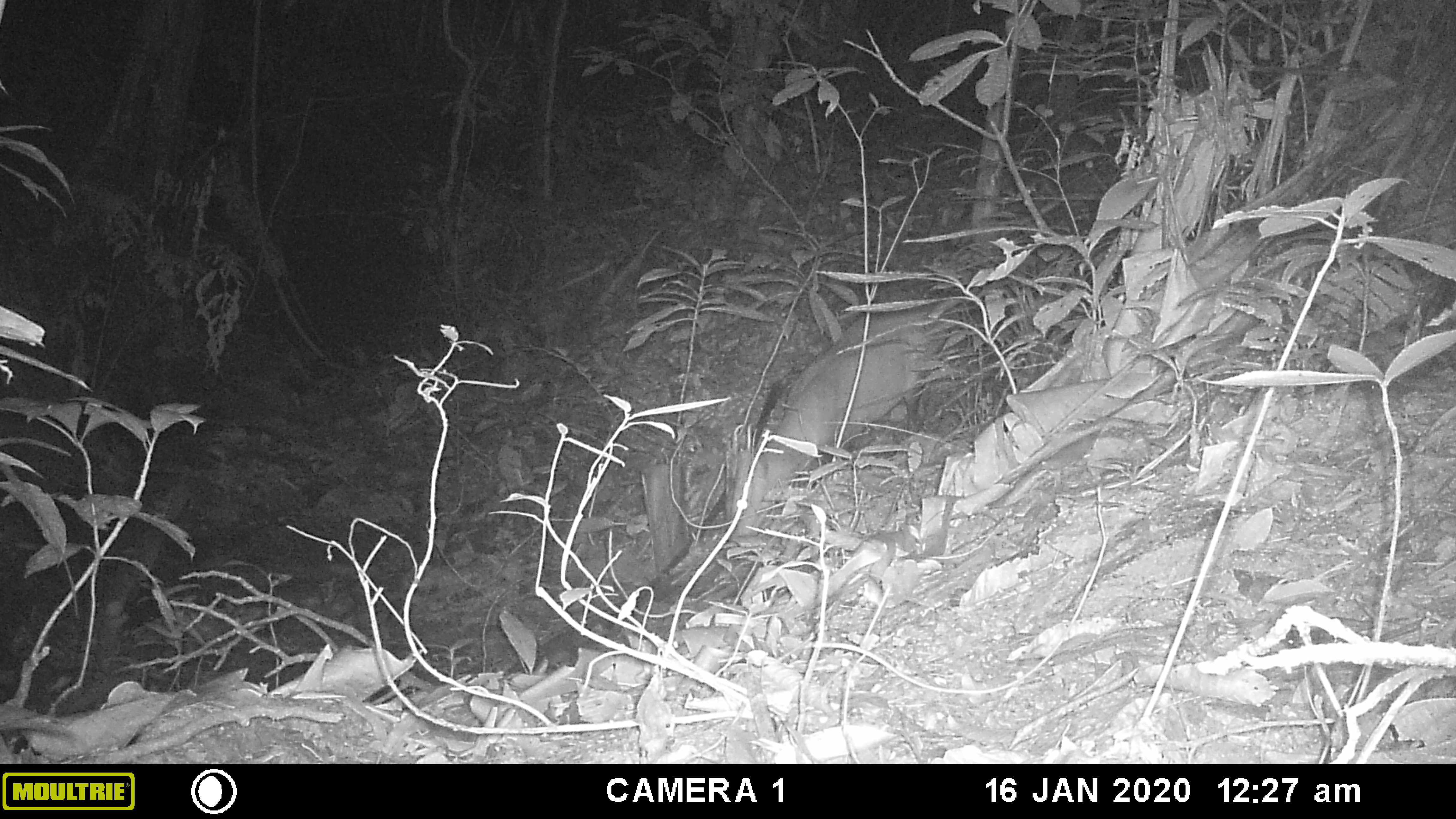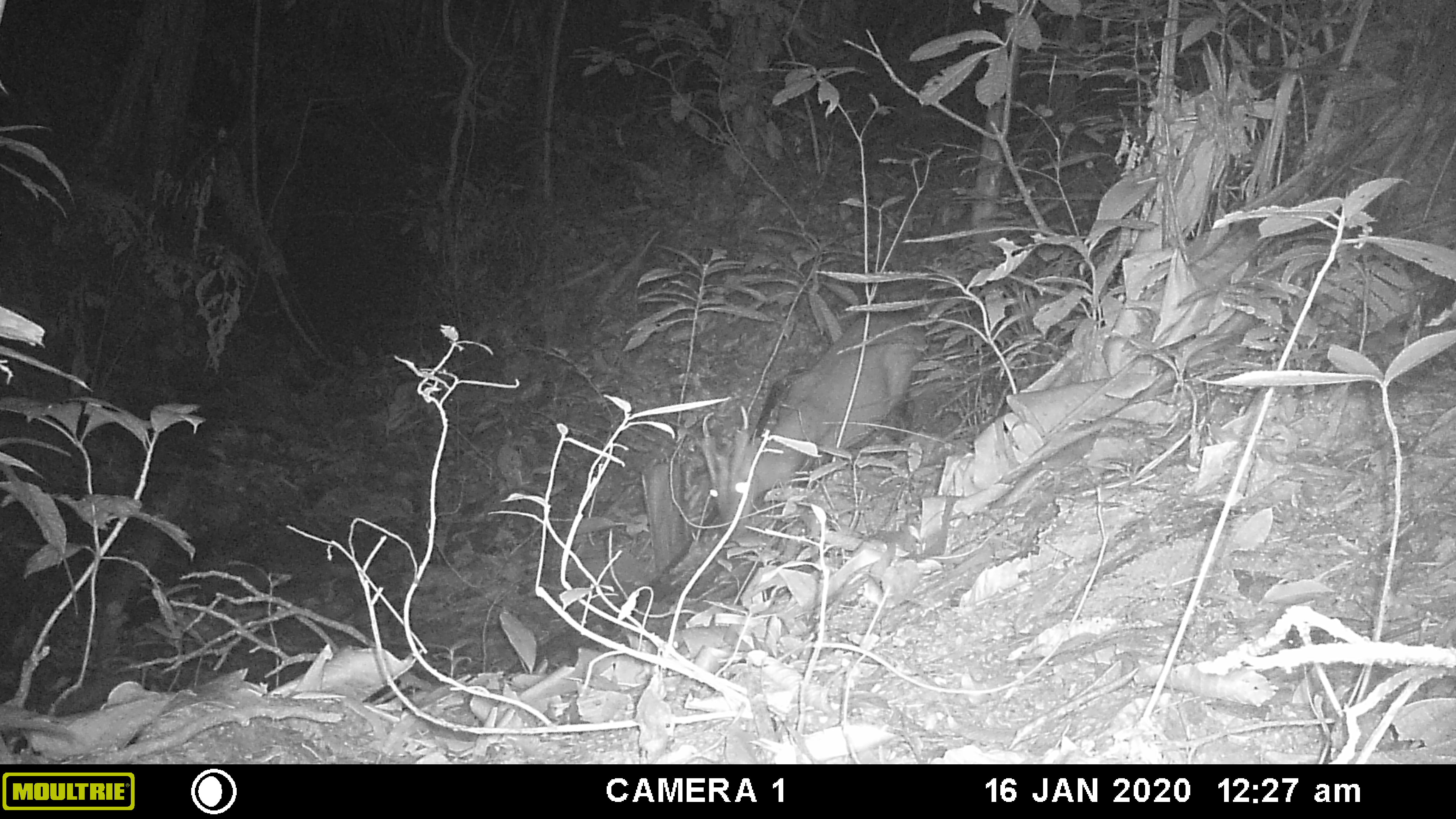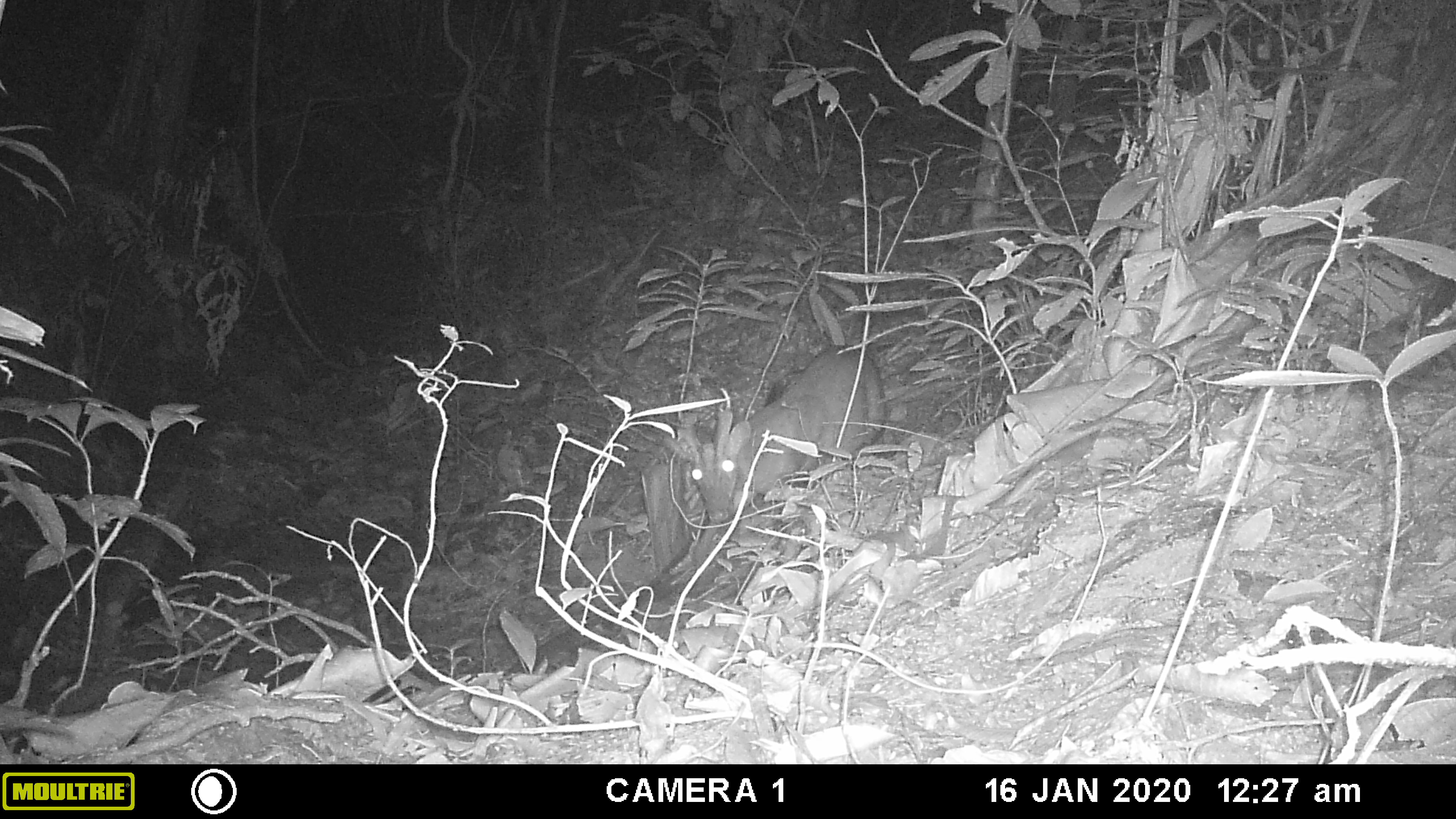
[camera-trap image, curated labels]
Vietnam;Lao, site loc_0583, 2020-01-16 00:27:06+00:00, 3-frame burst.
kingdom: Animalia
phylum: Chordata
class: Mammalia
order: Artiodactyla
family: Cervidae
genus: Muntiacus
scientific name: Muntiacus muntjak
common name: red muntjac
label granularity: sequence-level